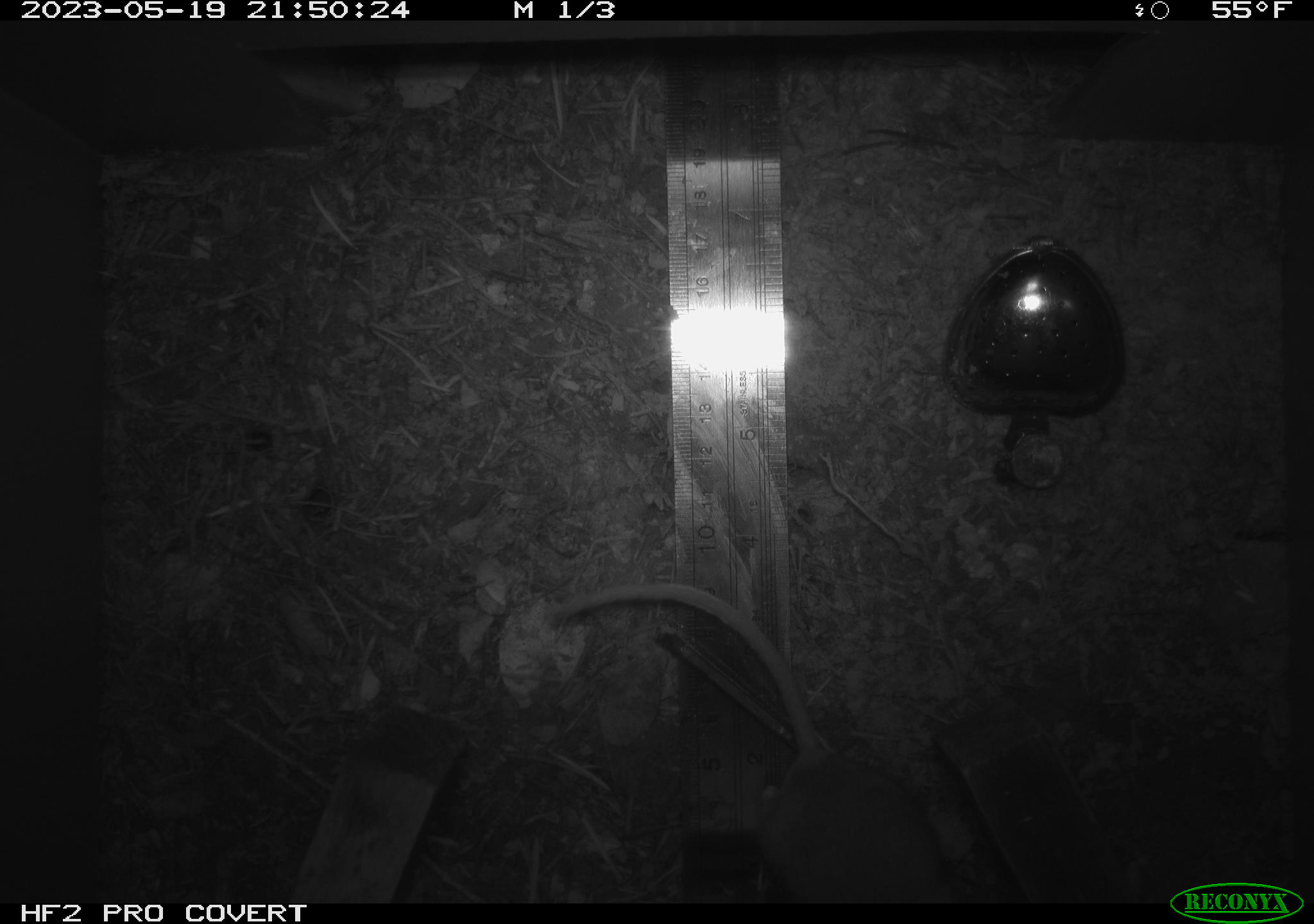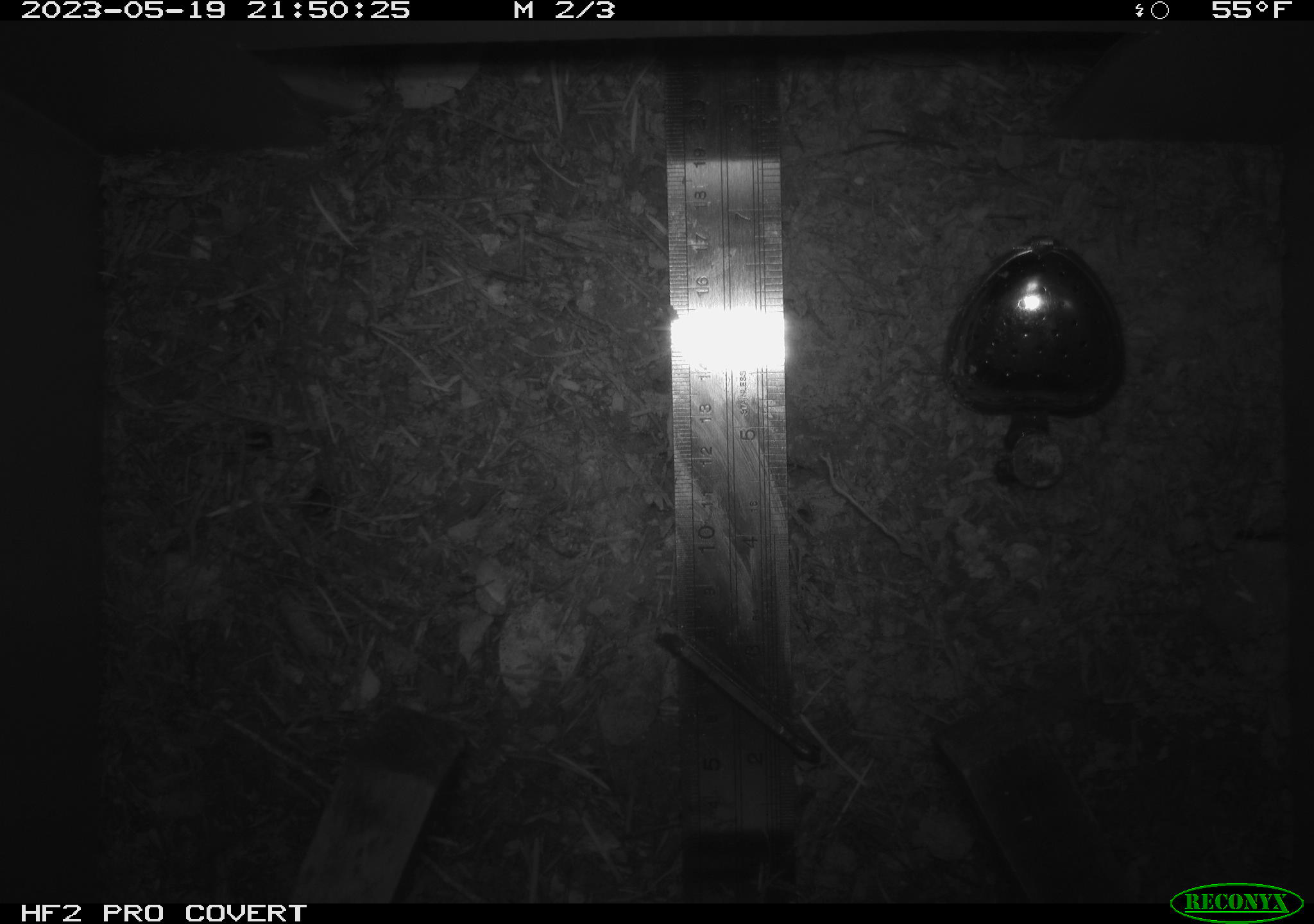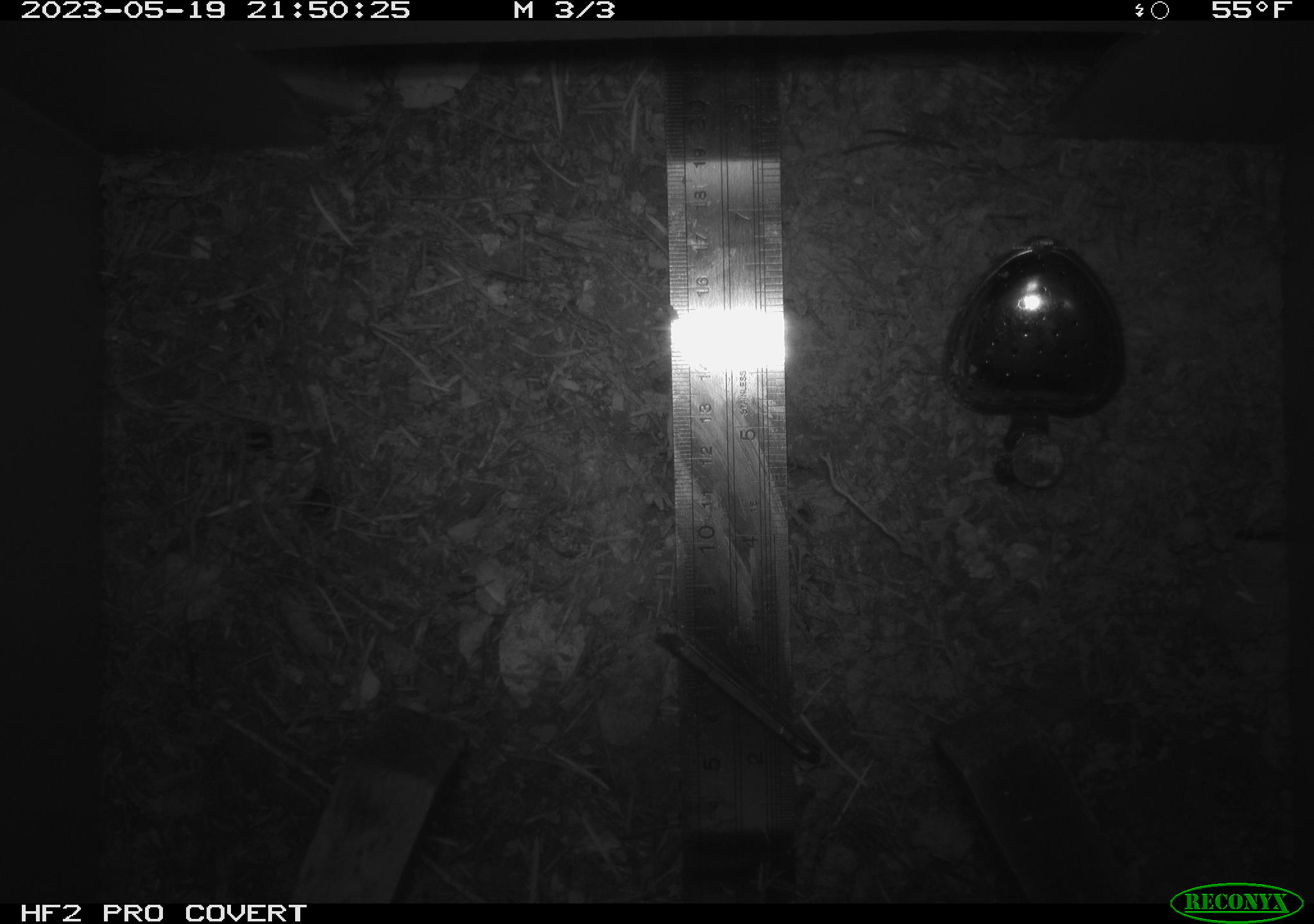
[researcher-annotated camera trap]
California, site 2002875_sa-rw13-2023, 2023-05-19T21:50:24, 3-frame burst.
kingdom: Animalia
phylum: Chordata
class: Mammalia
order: Rodentia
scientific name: Rodentia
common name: mouse species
Mouse species (Rodentia).